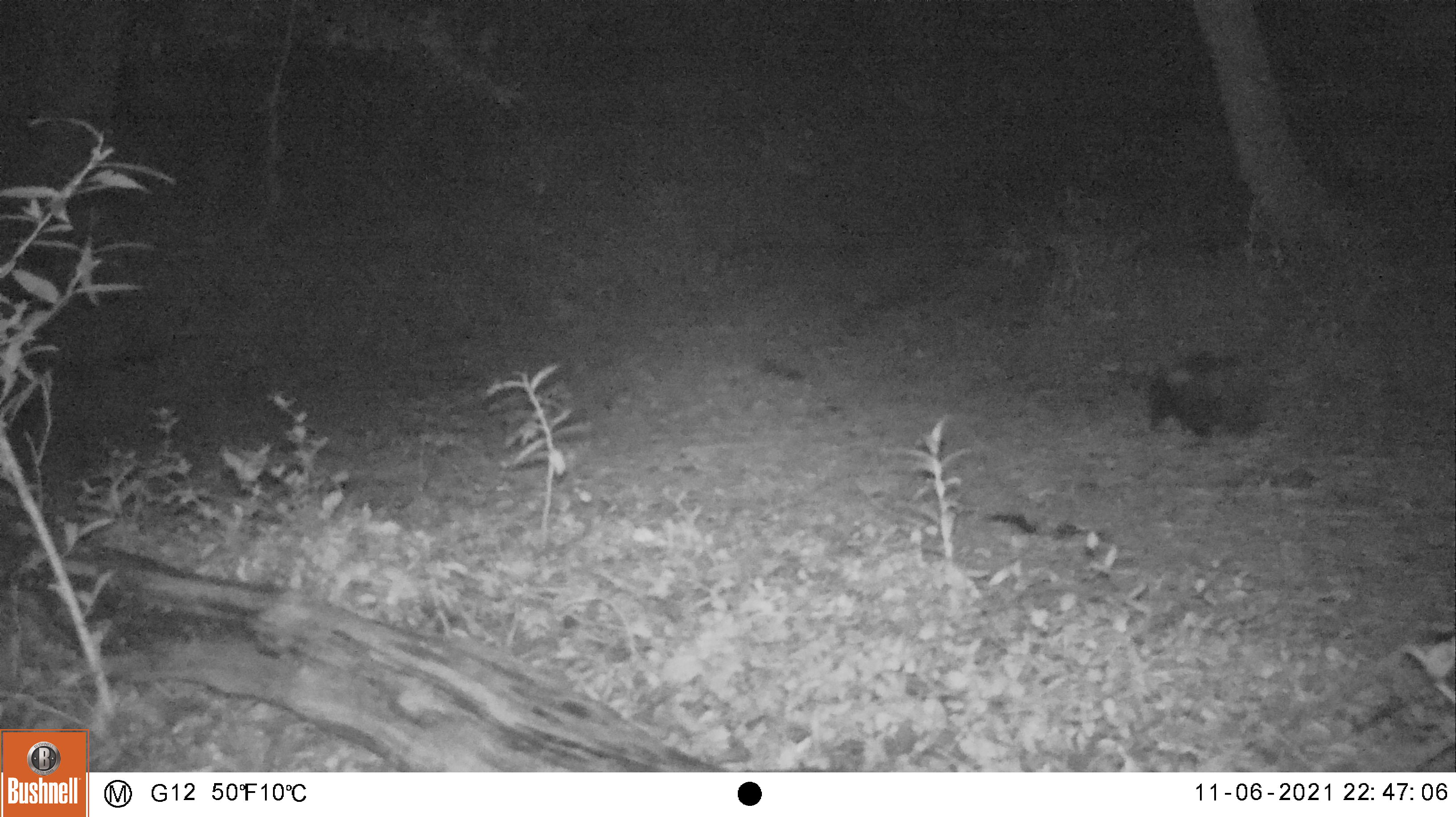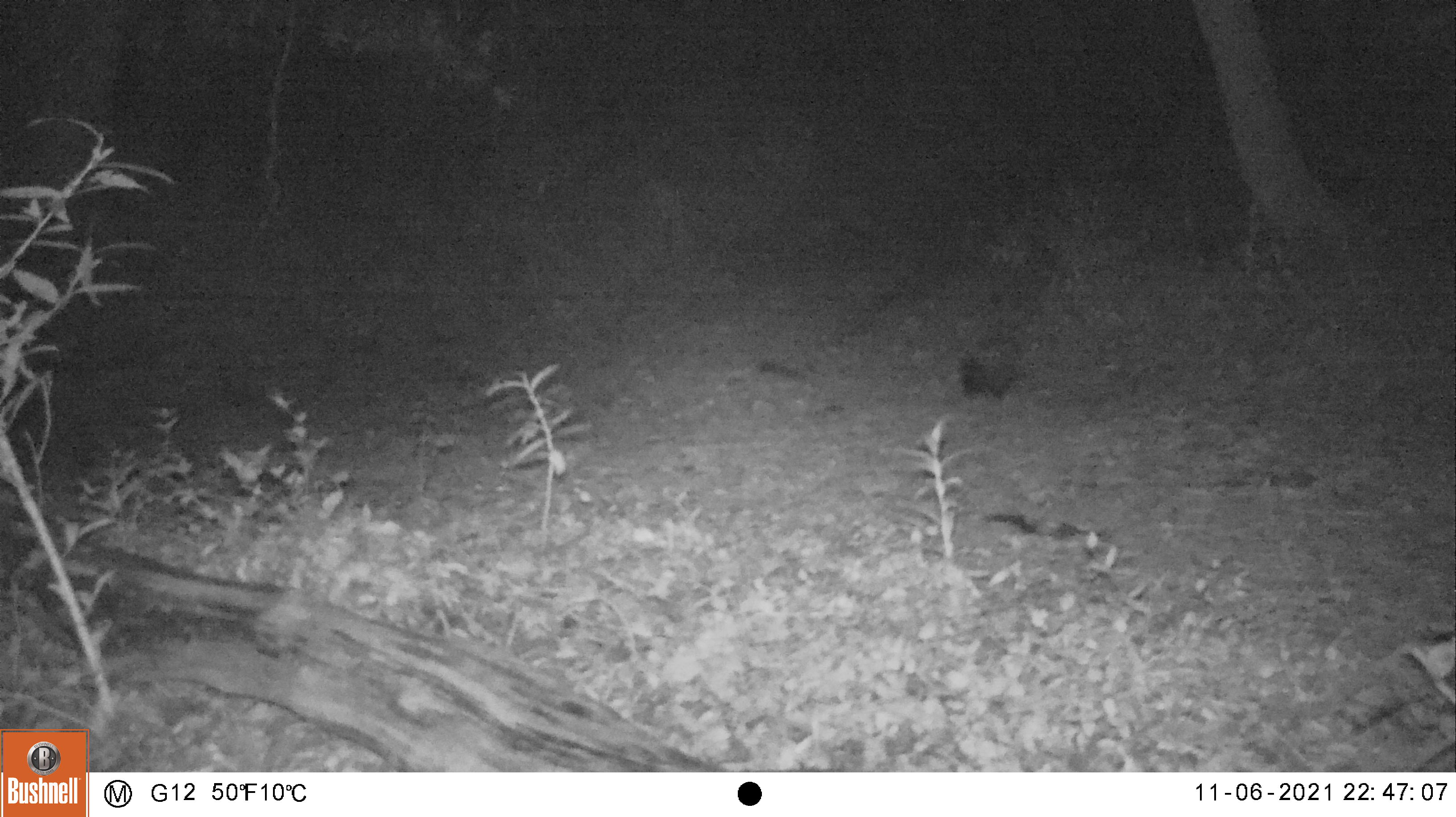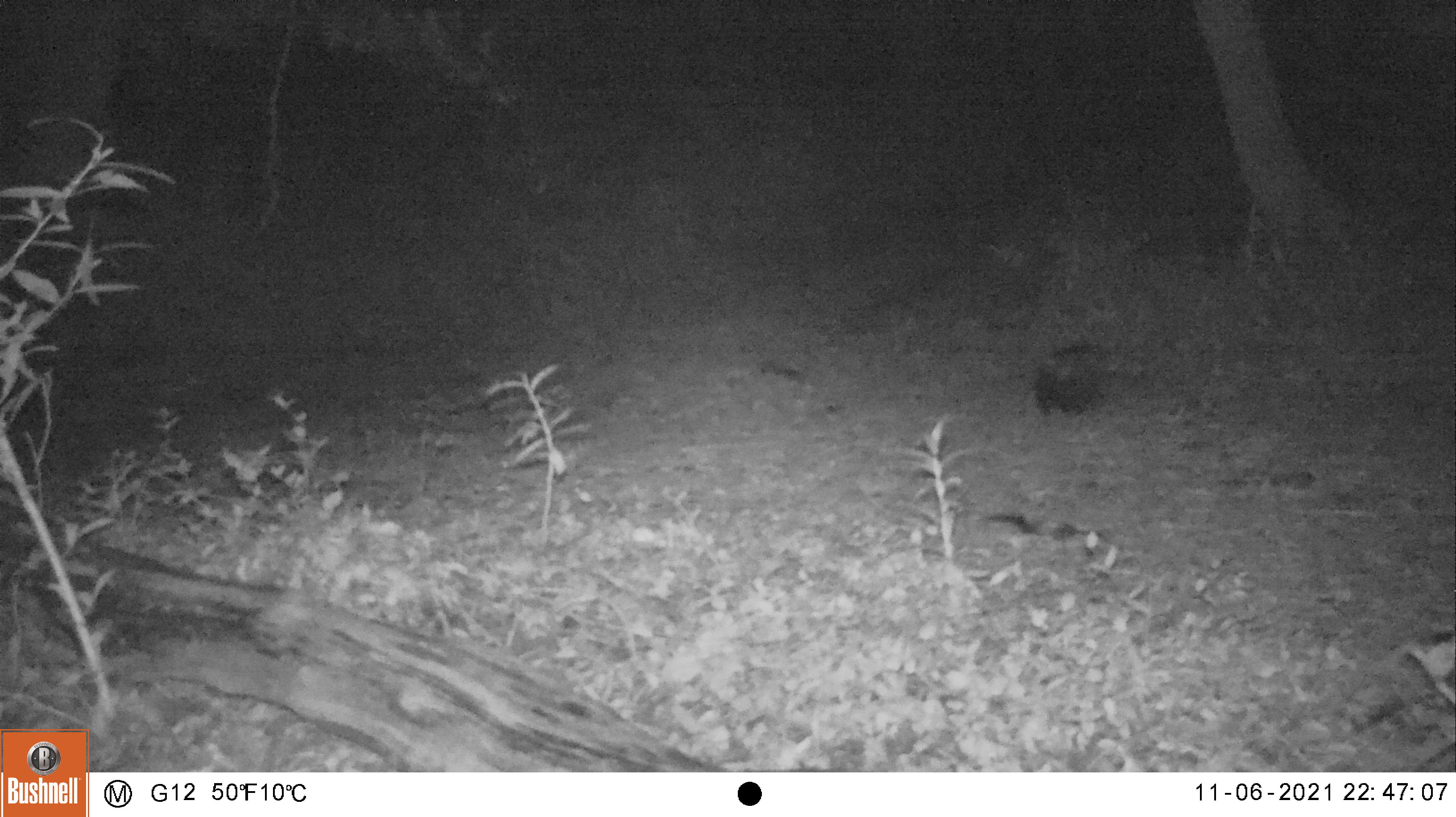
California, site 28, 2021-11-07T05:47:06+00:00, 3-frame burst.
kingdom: Animalia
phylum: Chordata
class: Mammalia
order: Carnivora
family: Mephitidae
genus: Mephitis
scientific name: Mephitis mephitis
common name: striped skunk